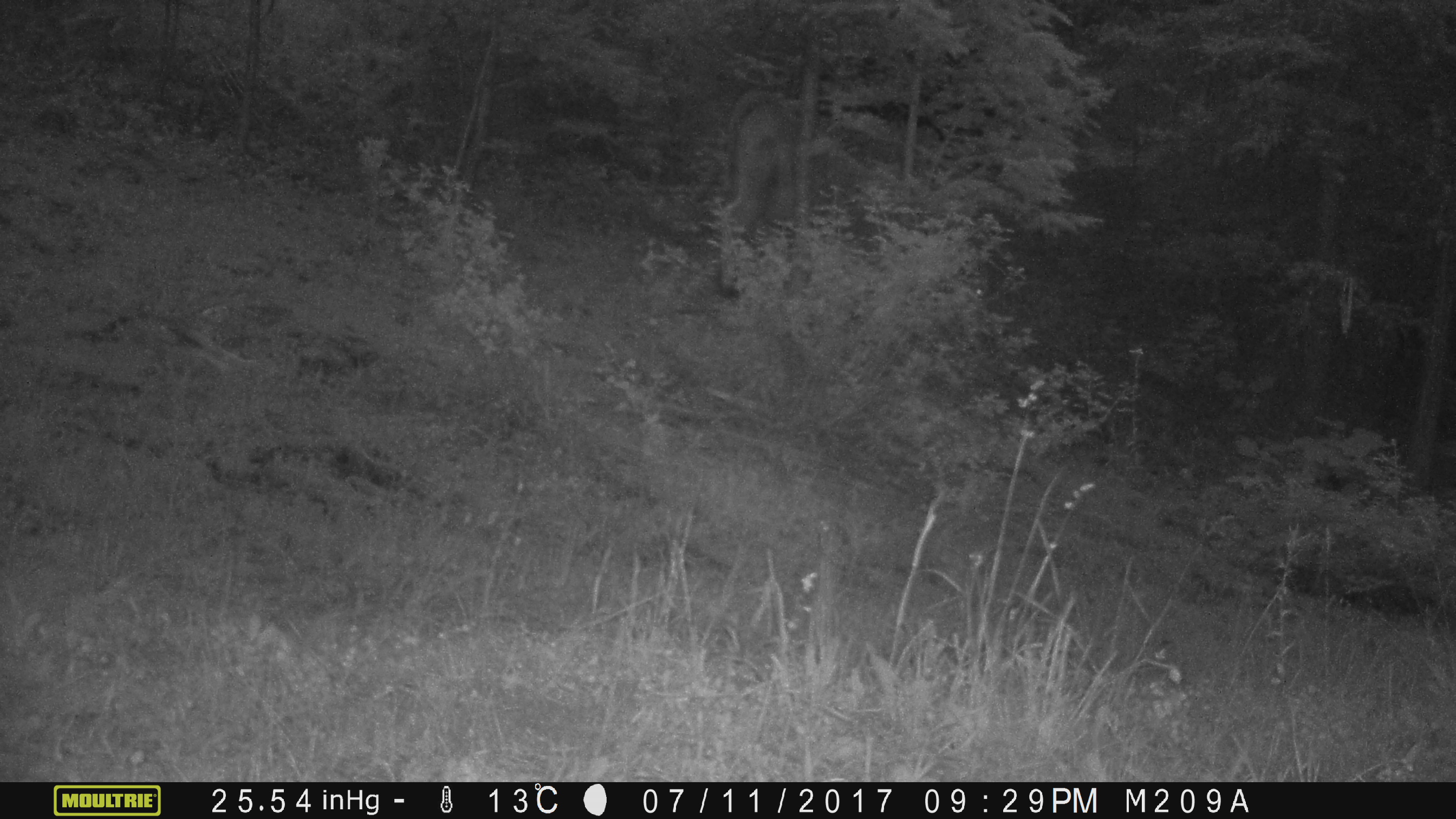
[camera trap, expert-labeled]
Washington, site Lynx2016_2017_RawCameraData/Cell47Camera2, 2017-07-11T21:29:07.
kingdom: Animalia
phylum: Chordata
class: Mammalia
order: Artiodactyla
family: Bovidae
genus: Bos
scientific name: Bos taurus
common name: domestic cattle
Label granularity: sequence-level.